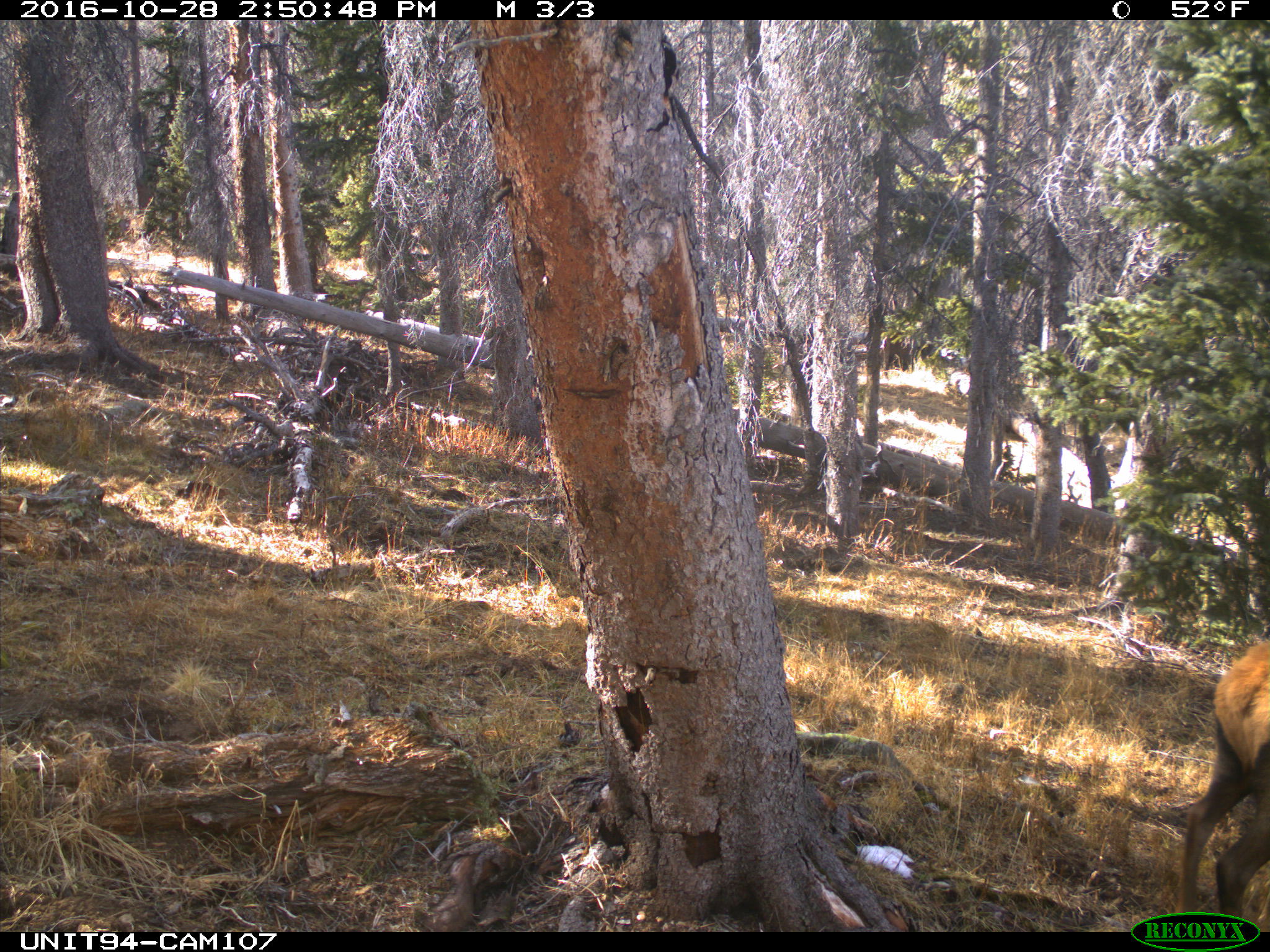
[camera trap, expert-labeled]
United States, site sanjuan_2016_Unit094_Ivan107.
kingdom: Animalia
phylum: Chordata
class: Mammalia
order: Artiodactyla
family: Cervidae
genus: Cervus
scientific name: Cervus elaphus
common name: red deer